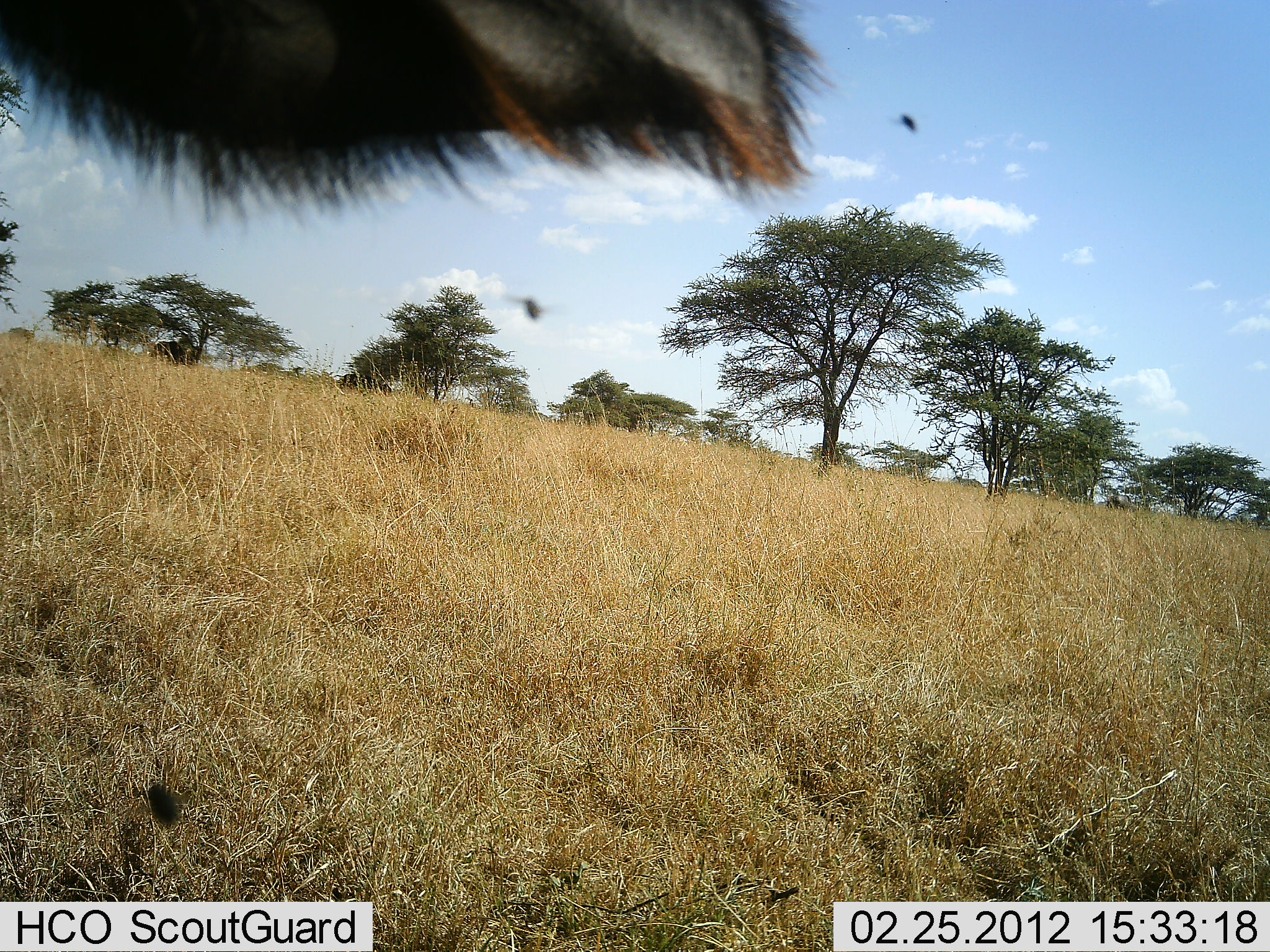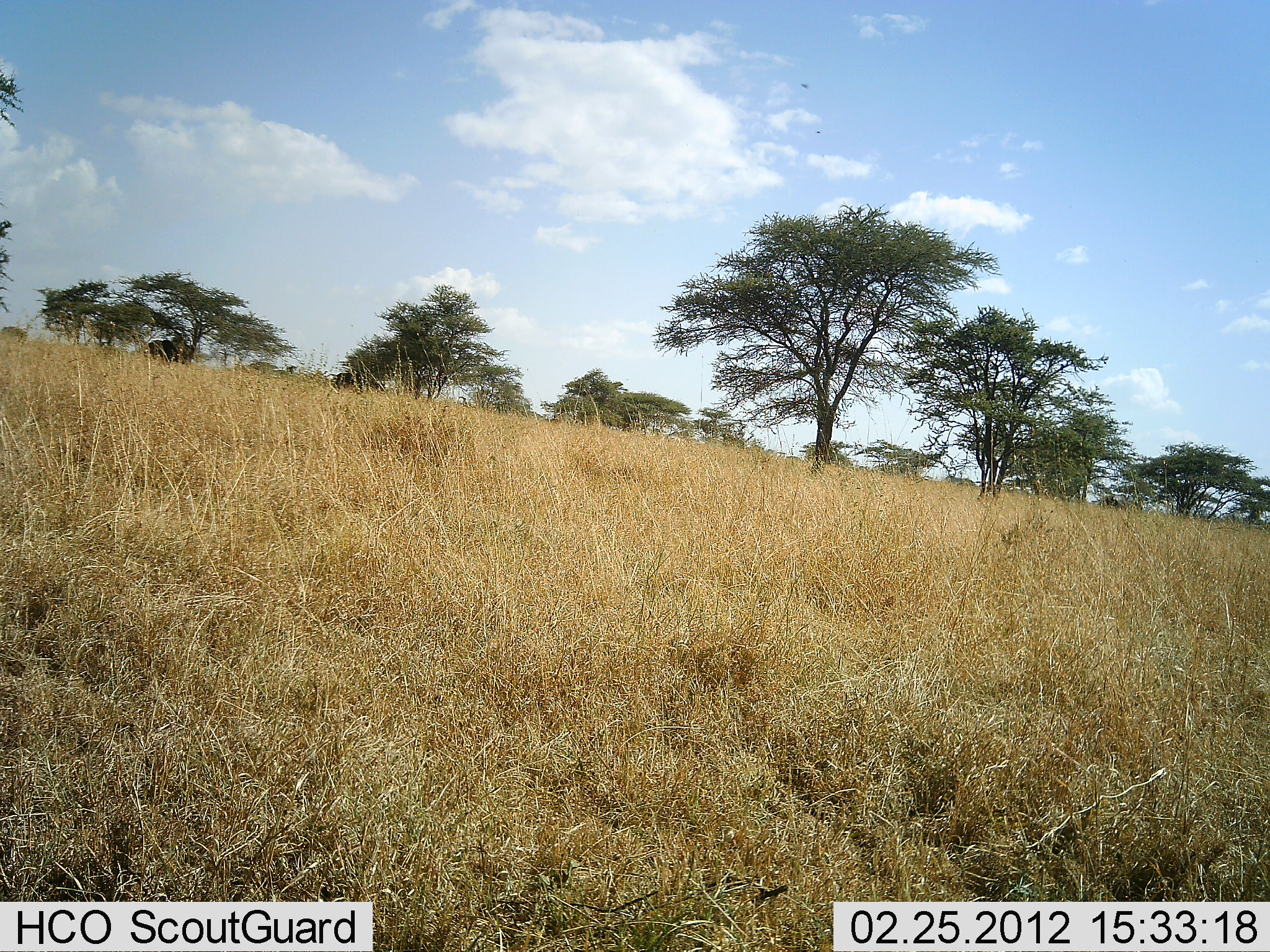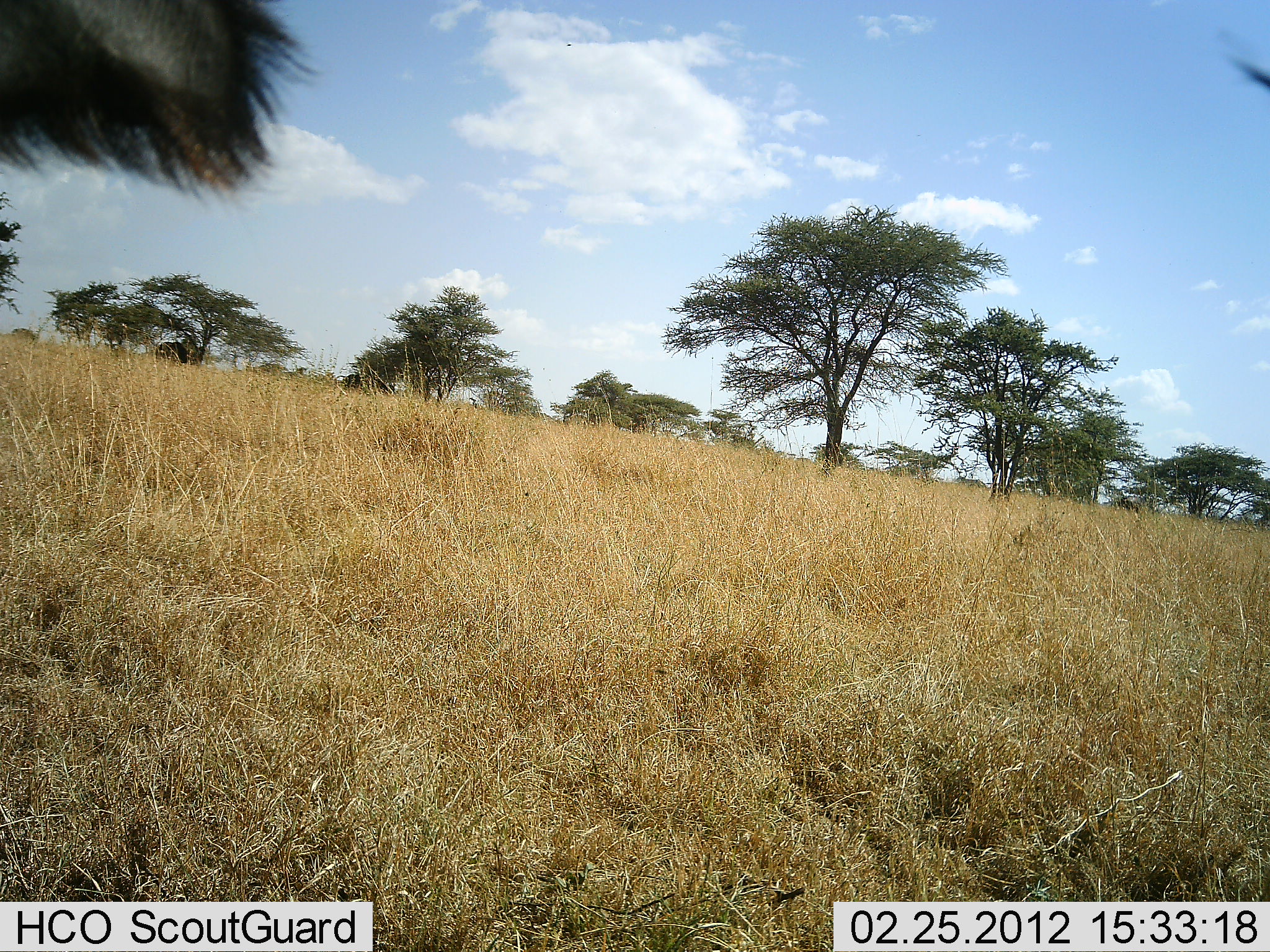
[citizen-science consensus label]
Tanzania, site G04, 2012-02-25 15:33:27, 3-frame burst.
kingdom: Animalia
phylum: Chordata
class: Mammalia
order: Artiodactyla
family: Bovidae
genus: Connochaetes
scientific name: Connochaetes taurinus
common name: blue wildebeest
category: wildebeest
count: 1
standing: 57%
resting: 14%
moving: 43%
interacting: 0%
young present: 0%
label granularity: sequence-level